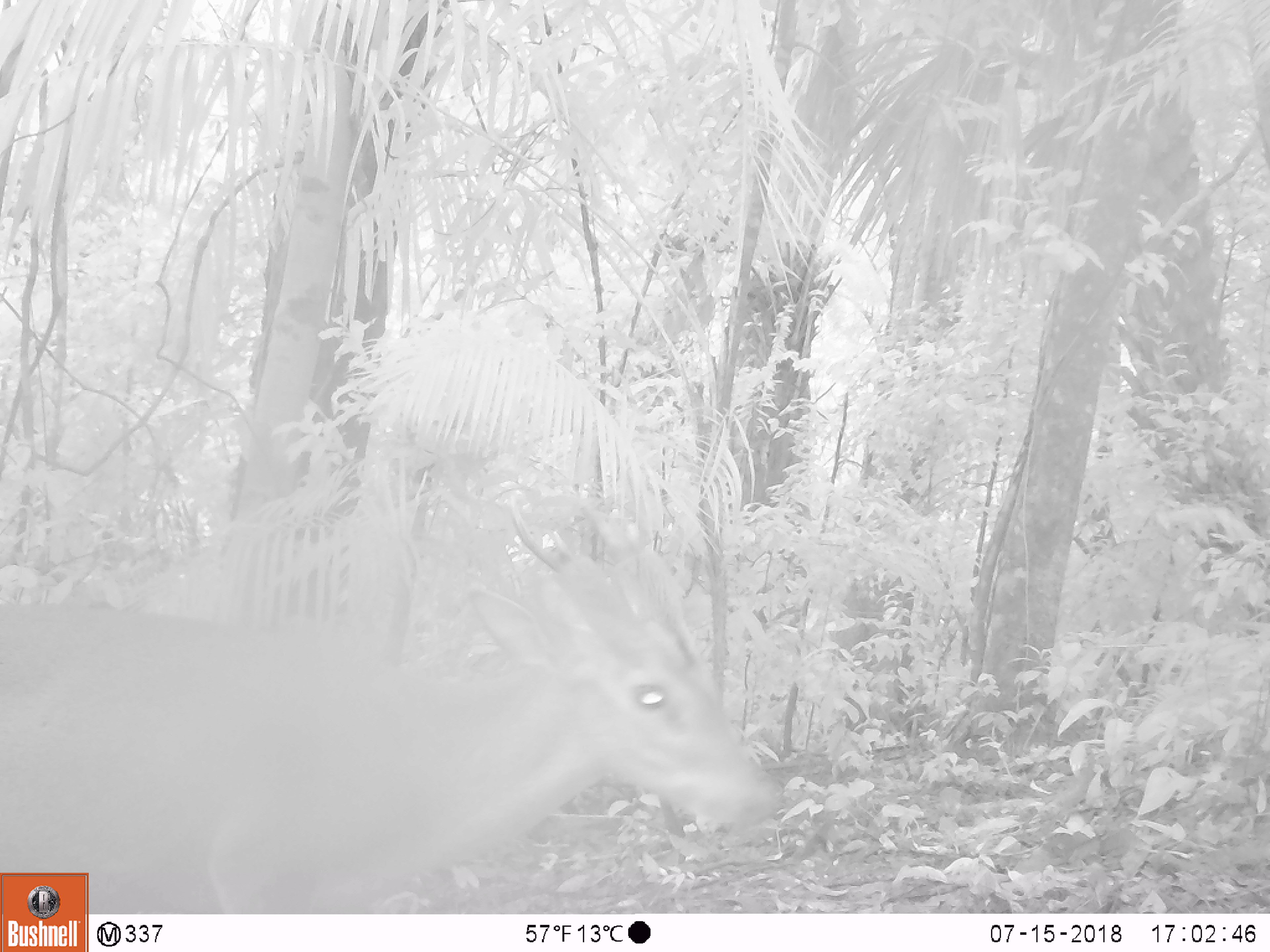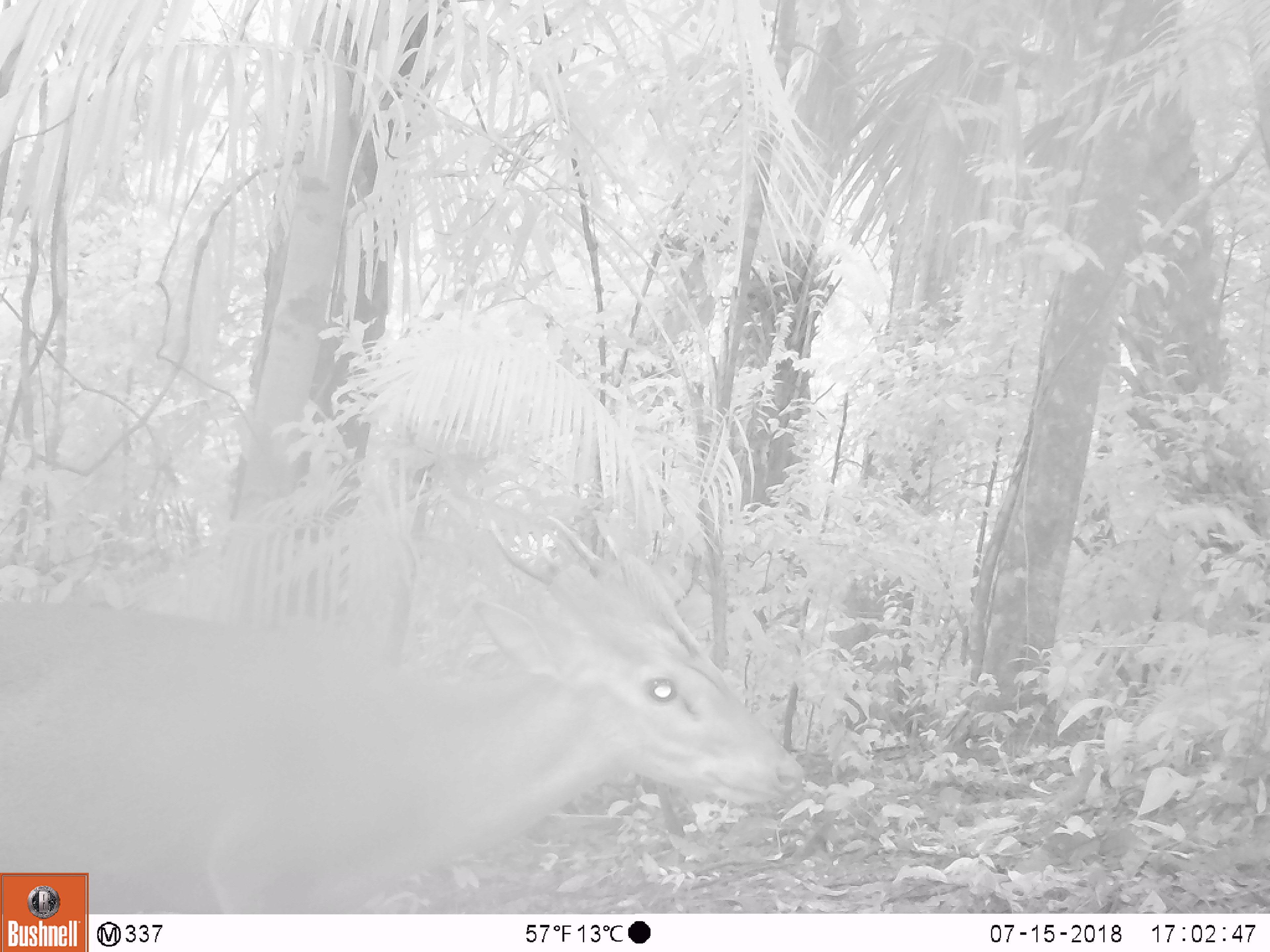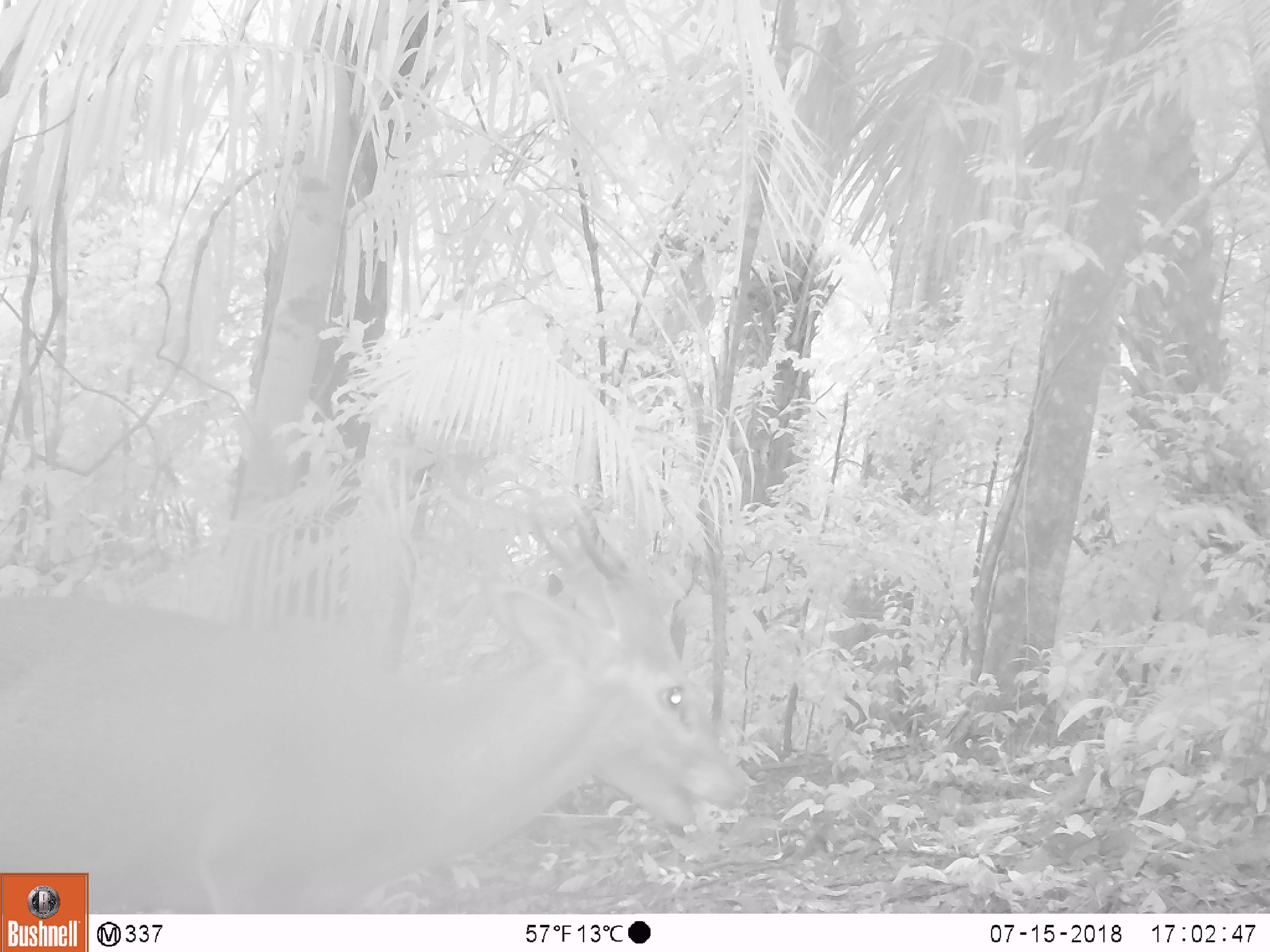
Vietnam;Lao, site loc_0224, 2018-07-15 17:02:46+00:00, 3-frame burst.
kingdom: Animalia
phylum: Chordata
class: Mammalia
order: Artiodactyla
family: Cervidae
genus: Muntiacus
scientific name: Muntiacus vuquangensis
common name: large-antlered muntjac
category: large antlered muntjac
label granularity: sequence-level